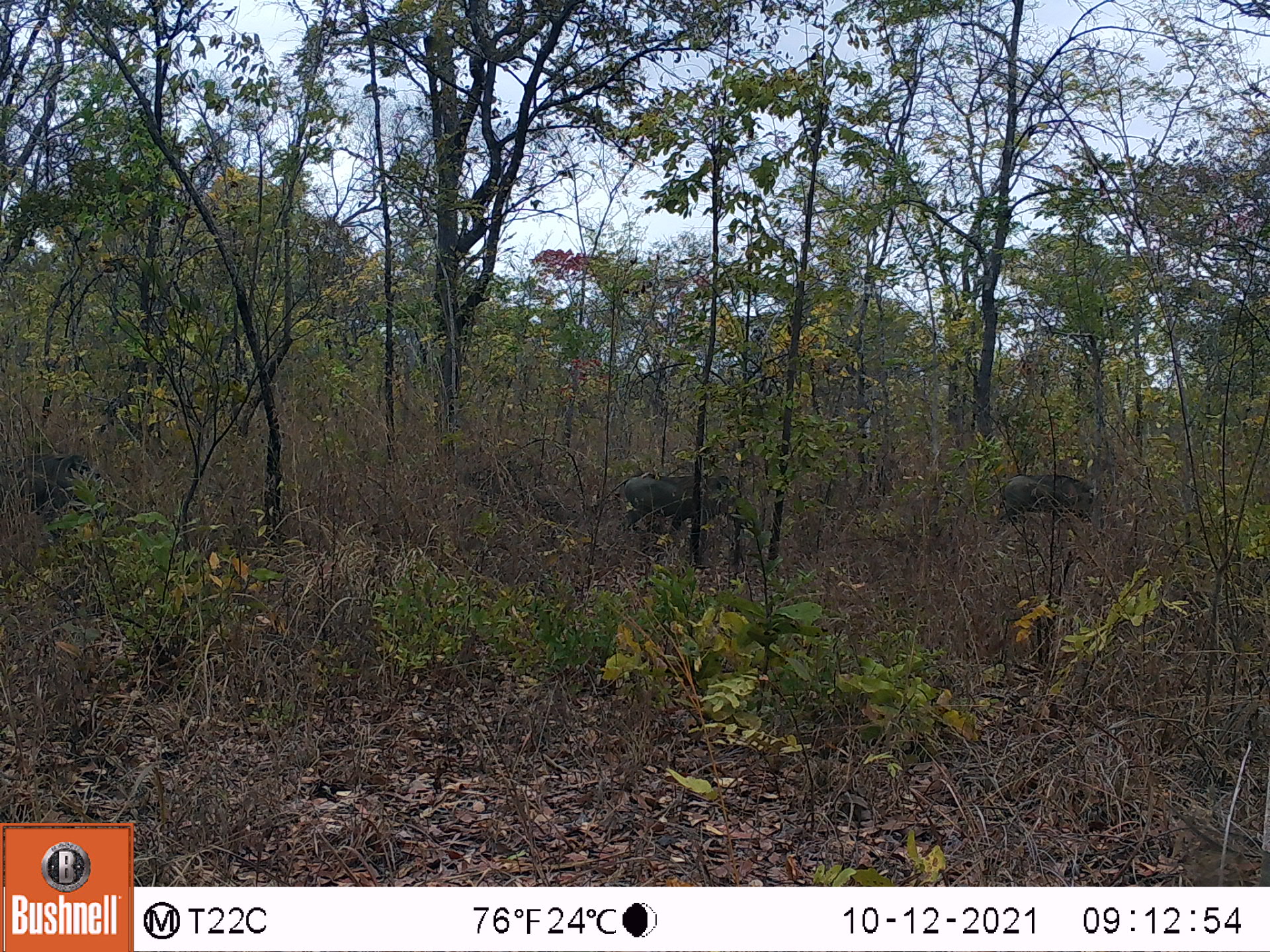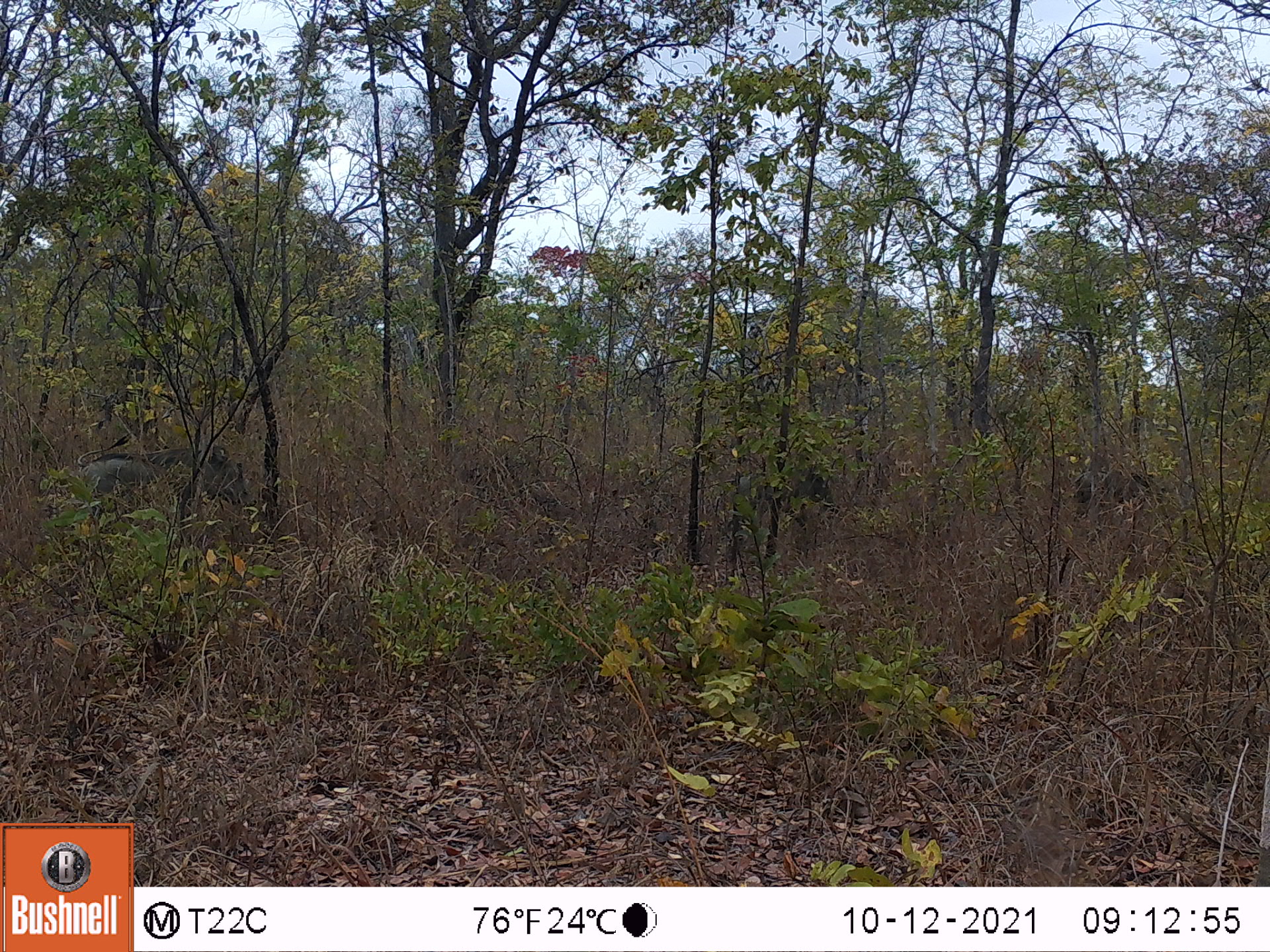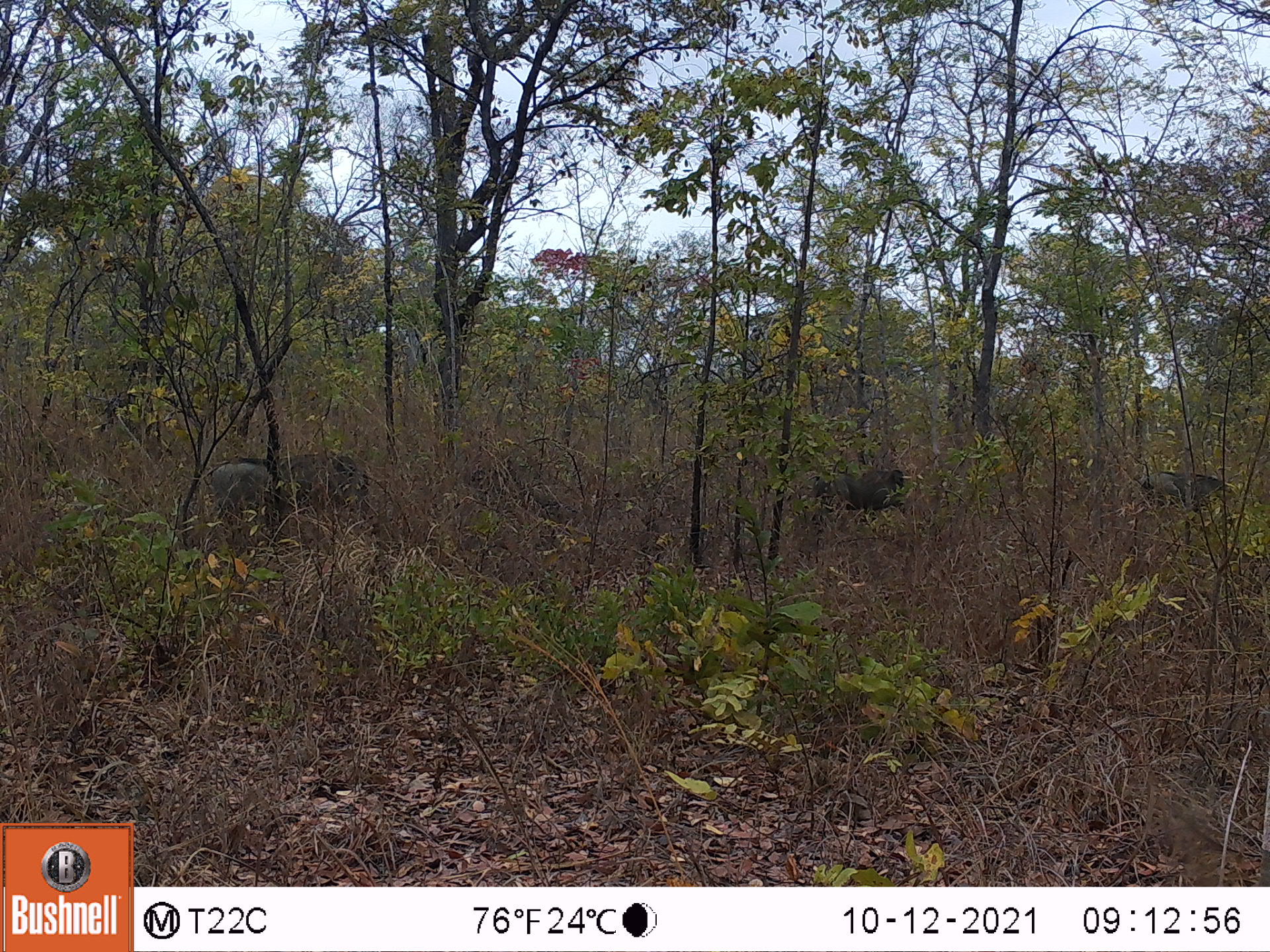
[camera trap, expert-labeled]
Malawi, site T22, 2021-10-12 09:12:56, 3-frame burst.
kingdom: Animalia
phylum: Chordata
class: Mammalia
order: Artiodactyla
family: Suidae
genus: Phacochoerus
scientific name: Phacochoerus africanus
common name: common warthog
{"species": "common warthog (Phacochoerus africanus)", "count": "3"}